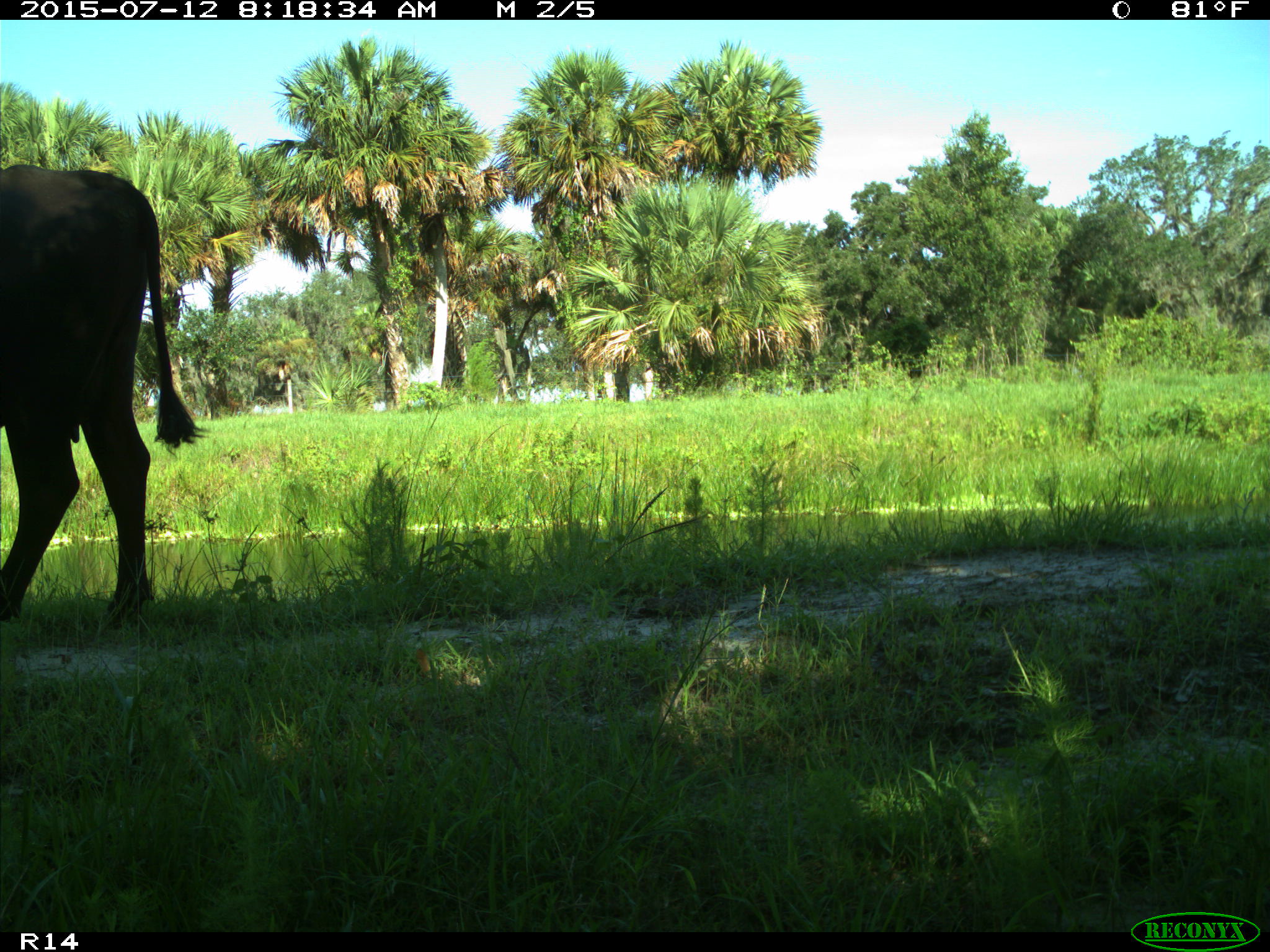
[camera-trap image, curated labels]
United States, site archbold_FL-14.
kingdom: Animalia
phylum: Chordata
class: Mammalia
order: Artiodactyla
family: Bovidae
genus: Bos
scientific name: Bos taurus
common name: domestic cow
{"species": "Bos taurus (domestic cow)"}